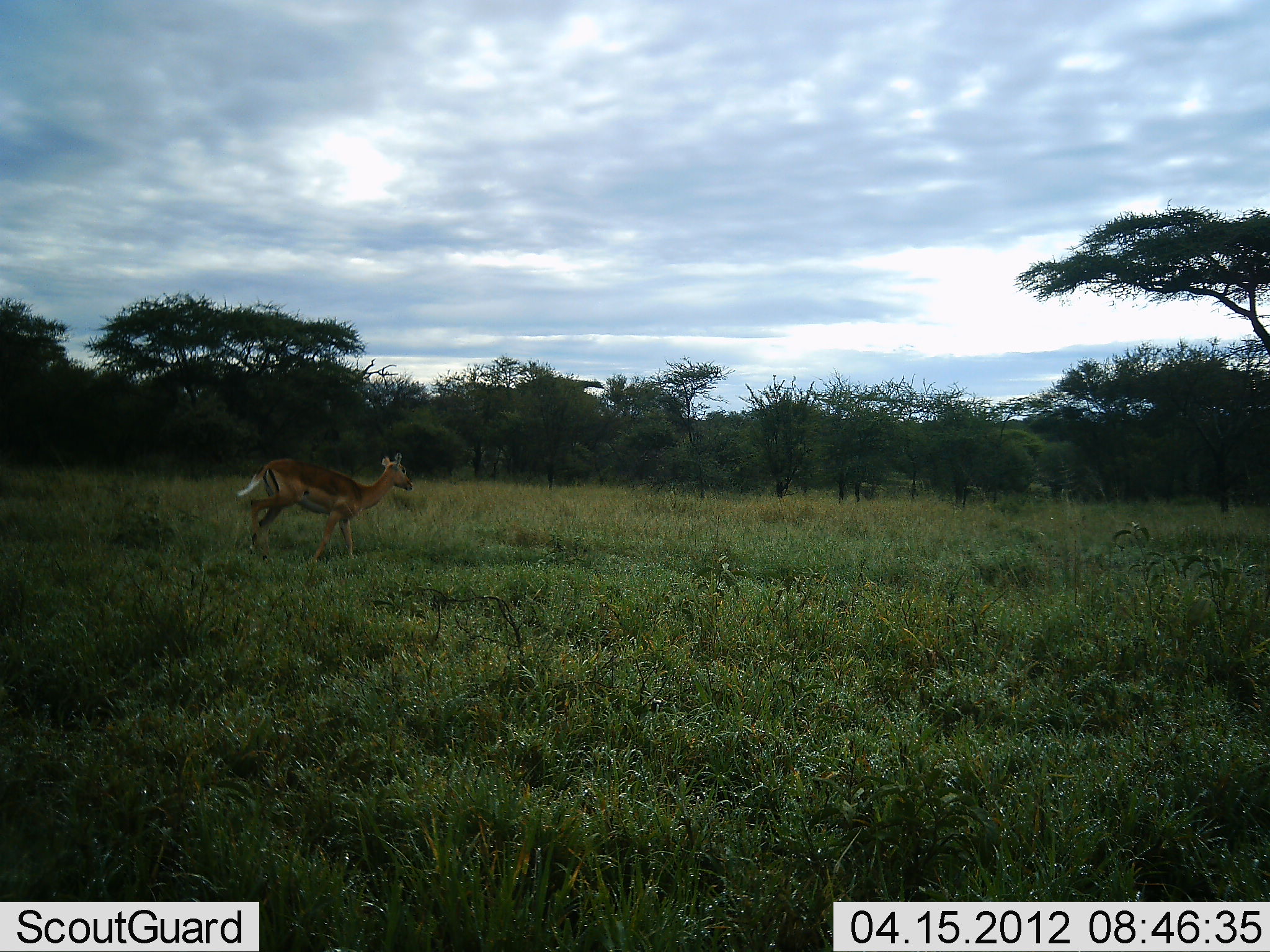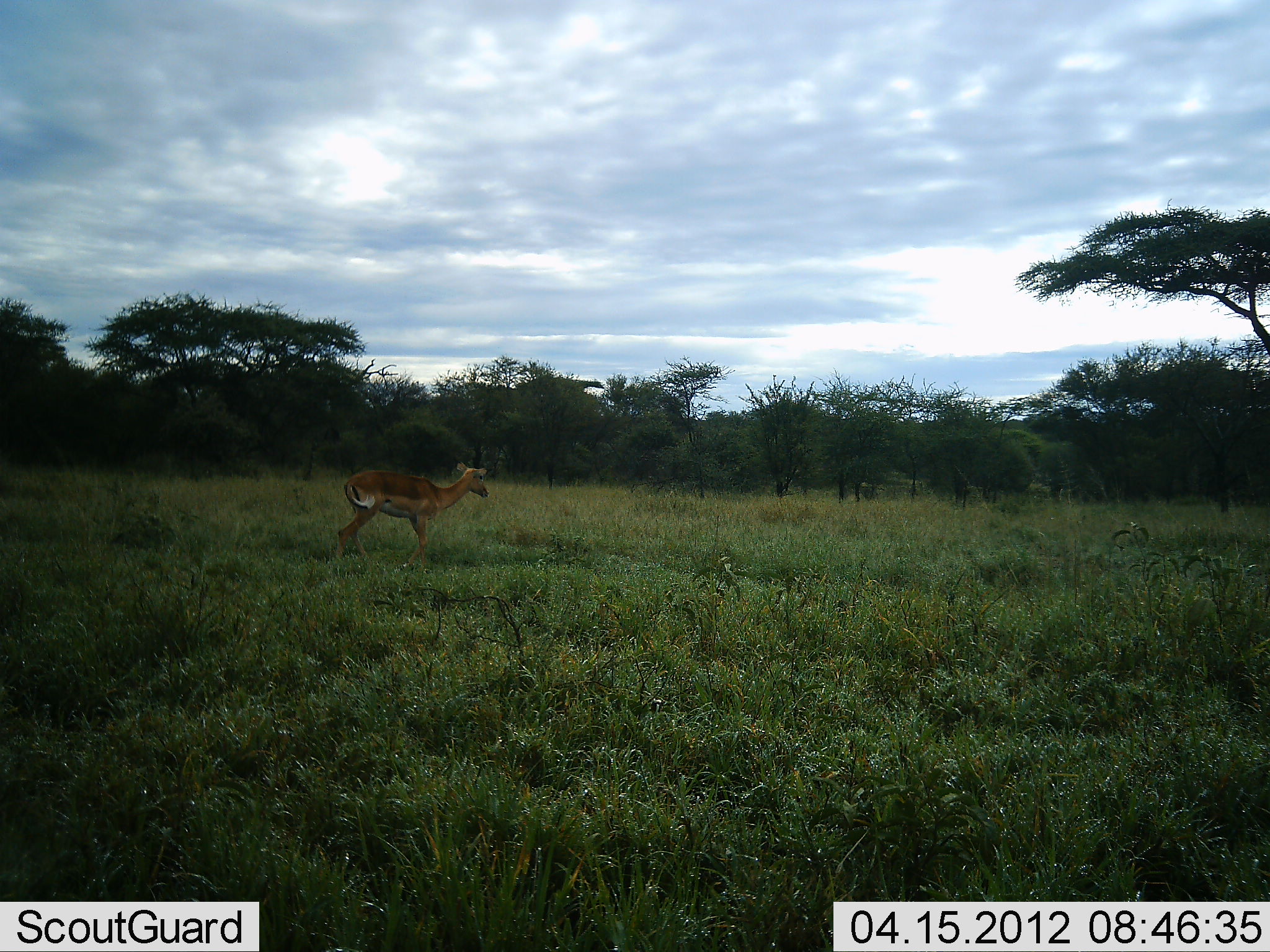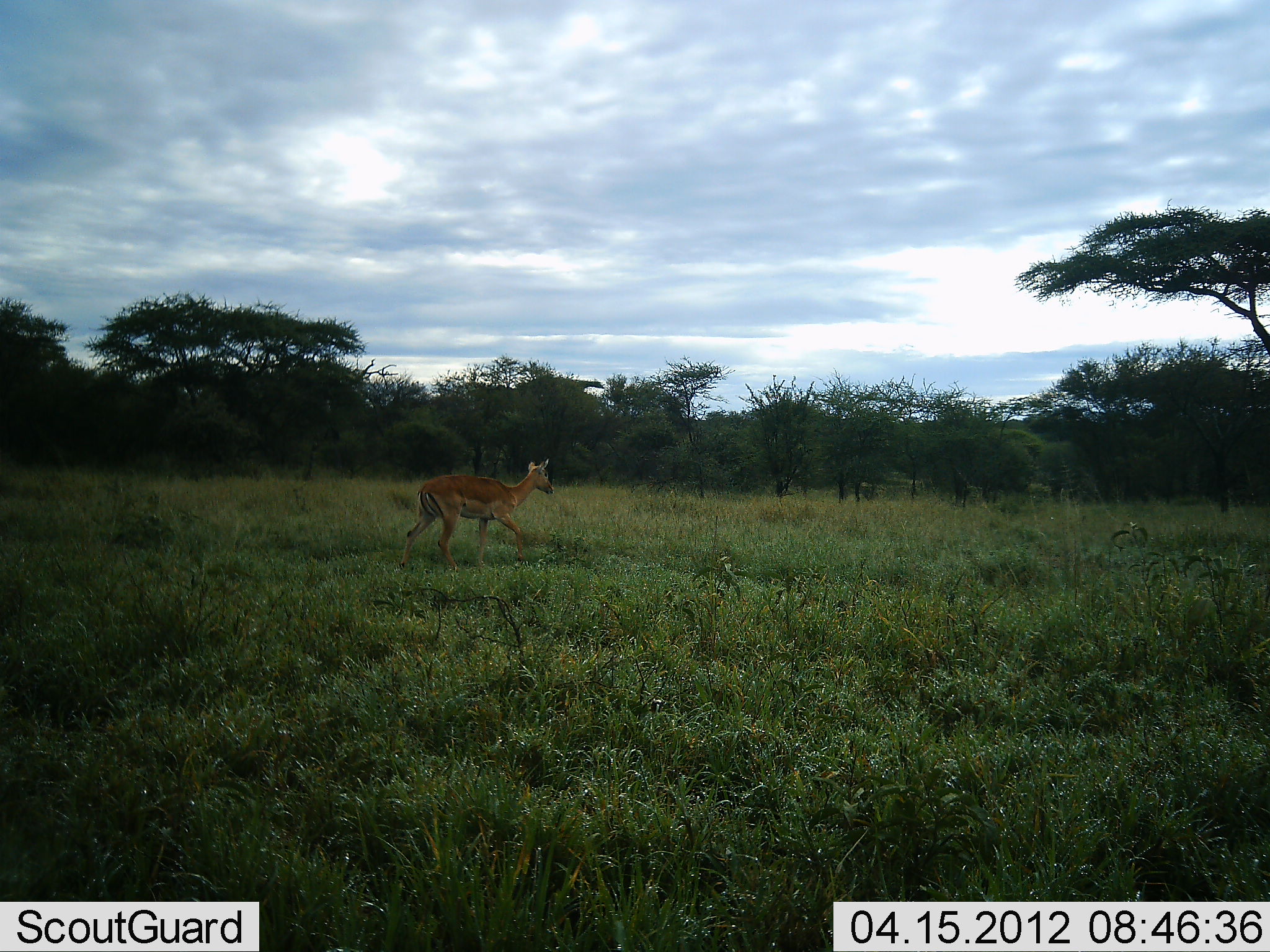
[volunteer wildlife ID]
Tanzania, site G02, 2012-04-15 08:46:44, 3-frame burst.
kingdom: Animalia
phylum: Chordata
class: Mammalia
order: Artiodactyla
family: Bovidae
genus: Aepyceros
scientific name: Aepyceros melampus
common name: impala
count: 1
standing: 6%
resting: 0%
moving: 94%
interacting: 0%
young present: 0%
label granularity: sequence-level